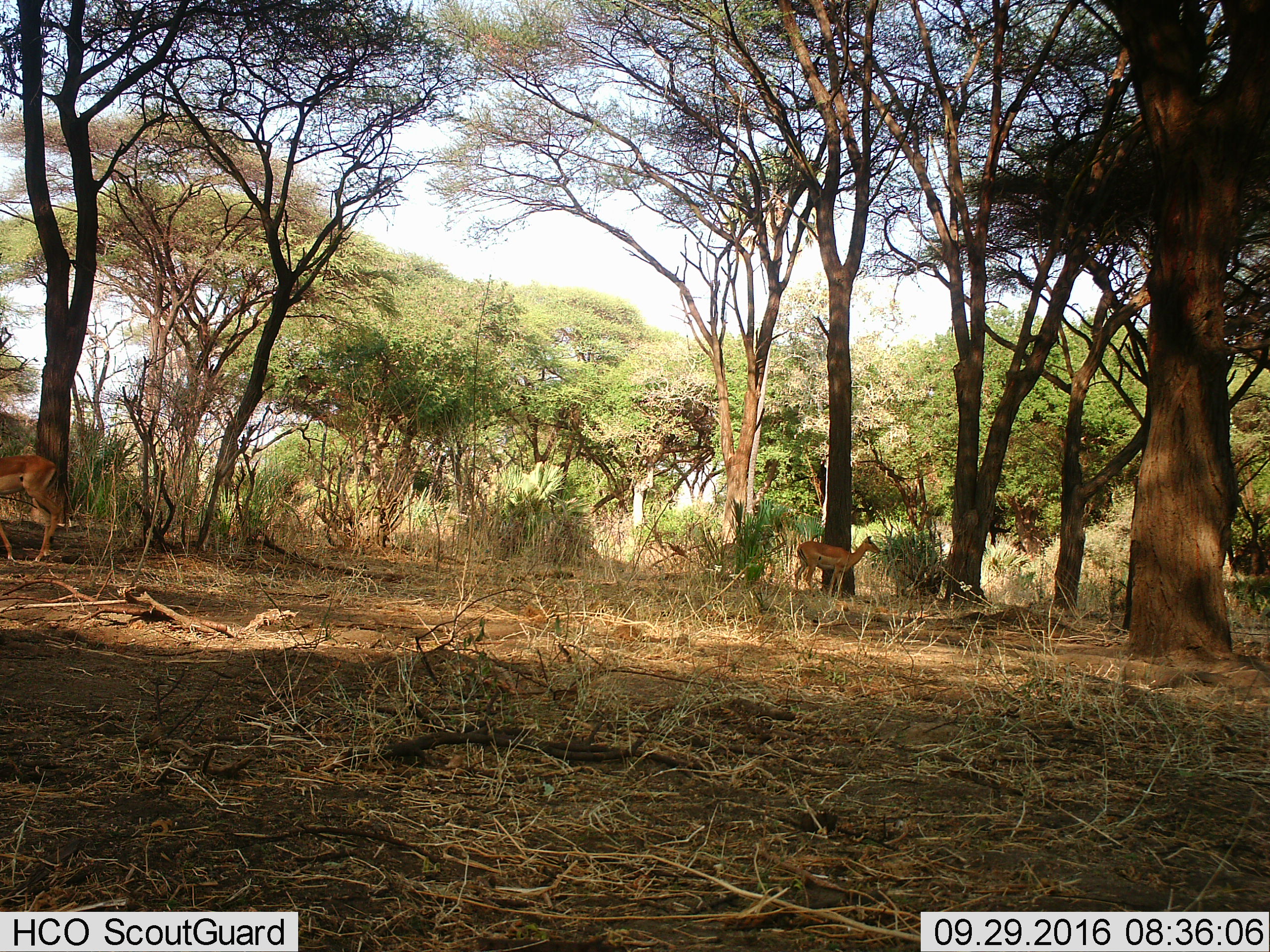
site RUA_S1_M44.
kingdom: Animalia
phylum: Chordata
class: Mammalia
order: Artiodactyla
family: Bovidae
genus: Aepyceros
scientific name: Aepyceros melampus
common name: impala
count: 2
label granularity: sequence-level